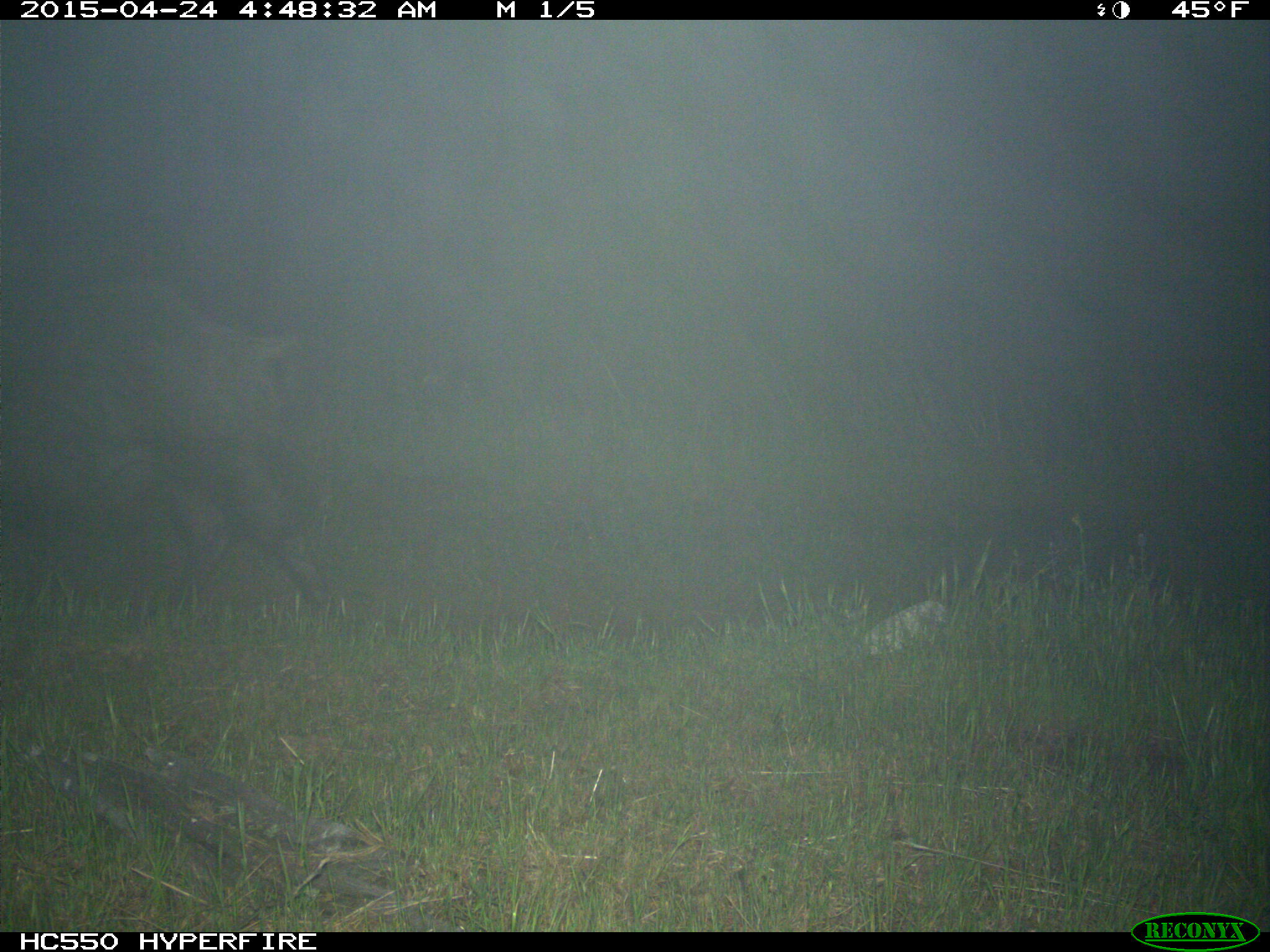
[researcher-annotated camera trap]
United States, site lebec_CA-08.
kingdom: Animalia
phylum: Chordata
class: Mammalia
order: Artiodactyla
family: Suidae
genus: Sus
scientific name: Sus scrofa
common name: wild boar